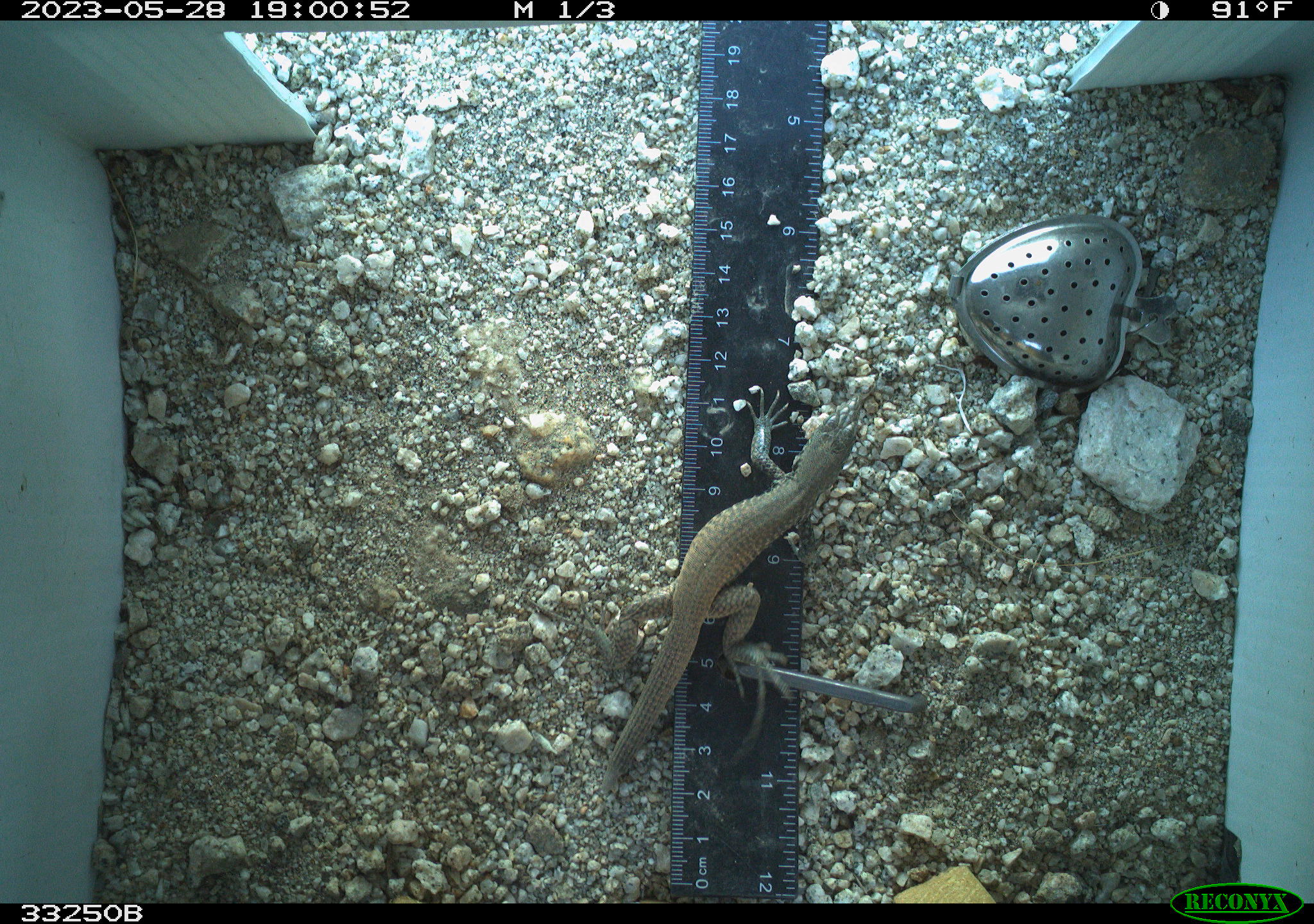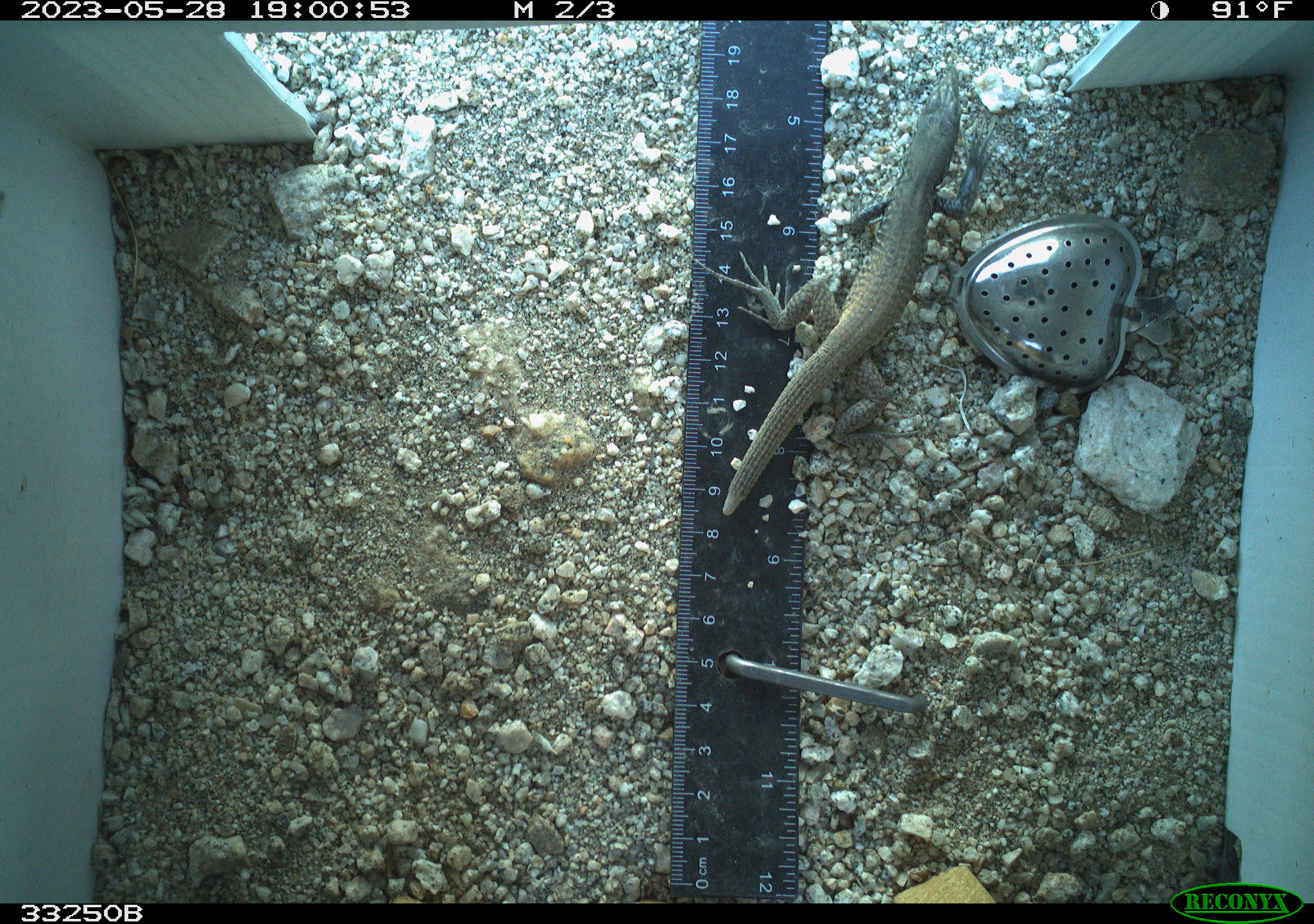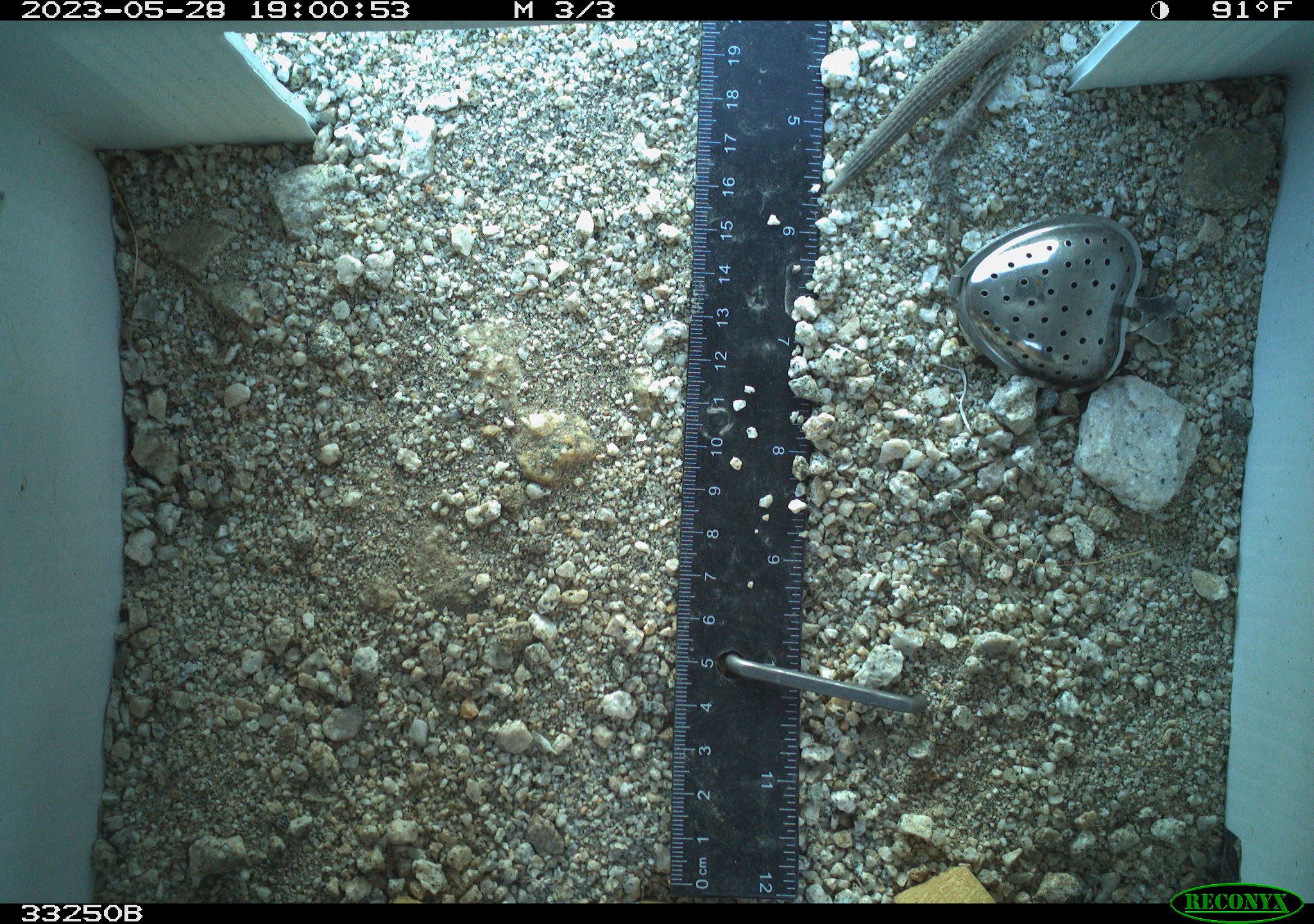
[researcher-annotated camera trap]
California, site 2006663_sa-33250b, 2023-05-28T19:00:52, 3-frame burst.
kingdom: Animalia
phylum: Chordata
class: Reptilia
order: Squamata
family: Teiidae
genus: Aspidoscelis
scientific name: Aspidoscelis tigris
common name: western whiptail